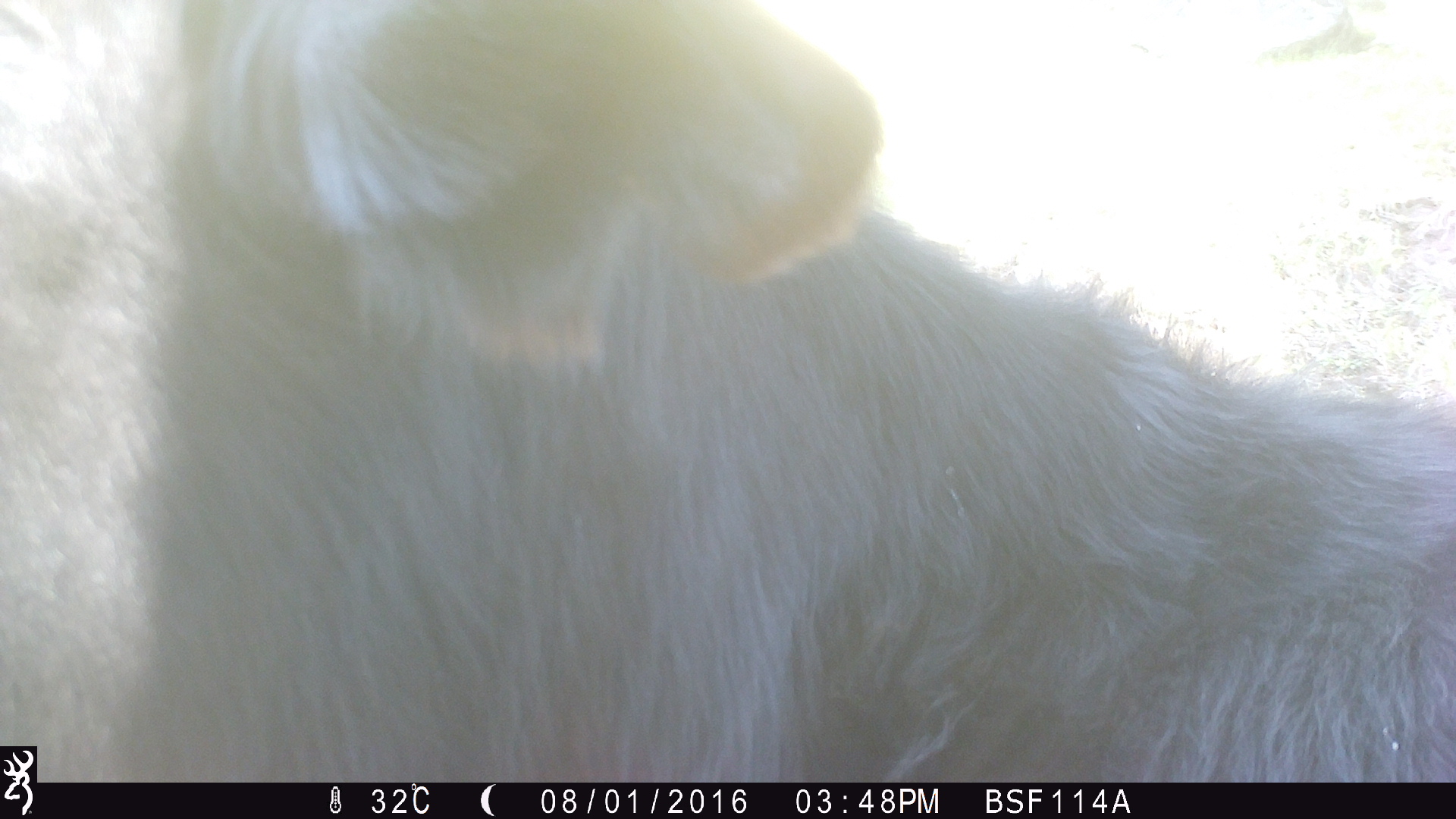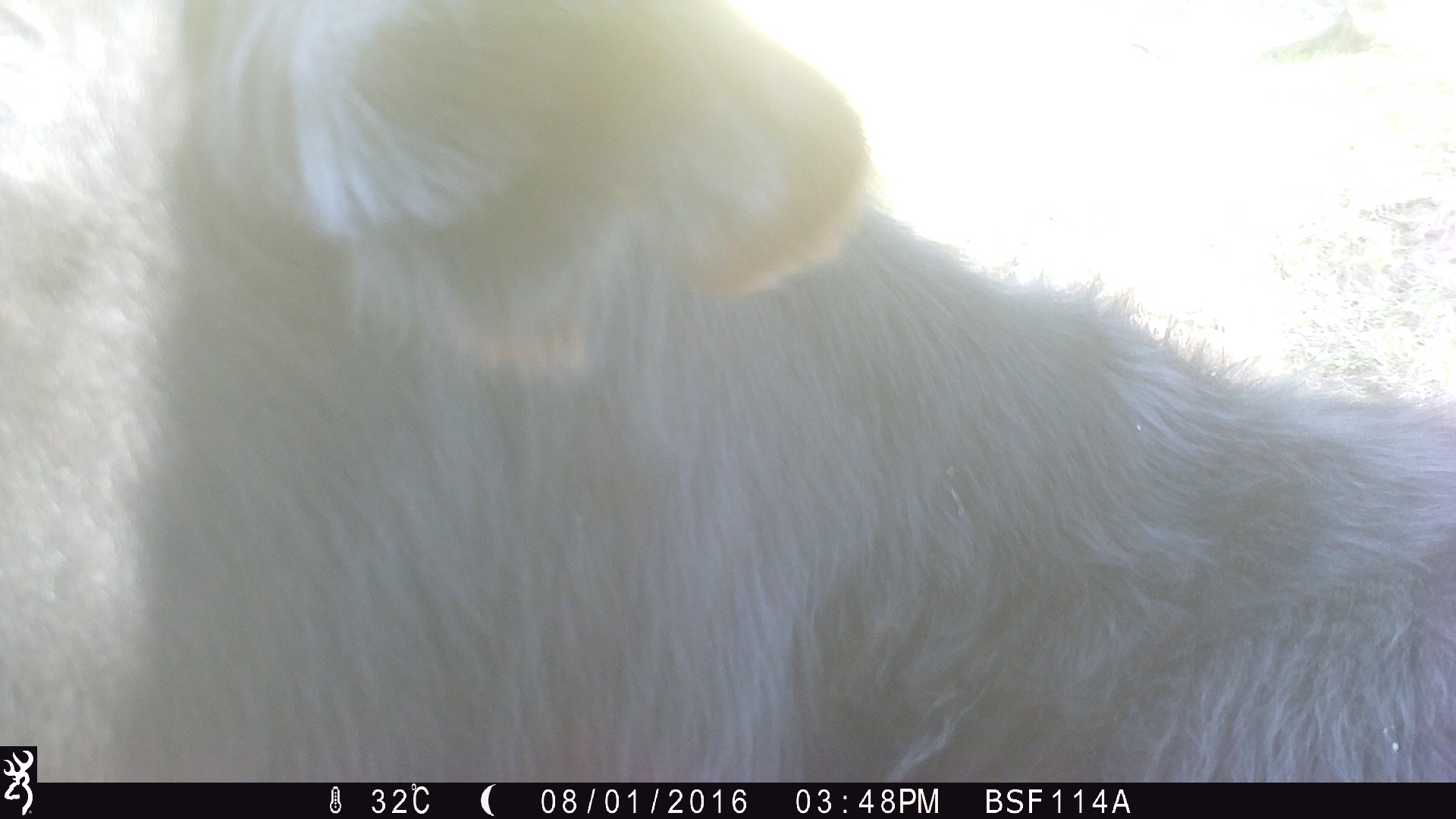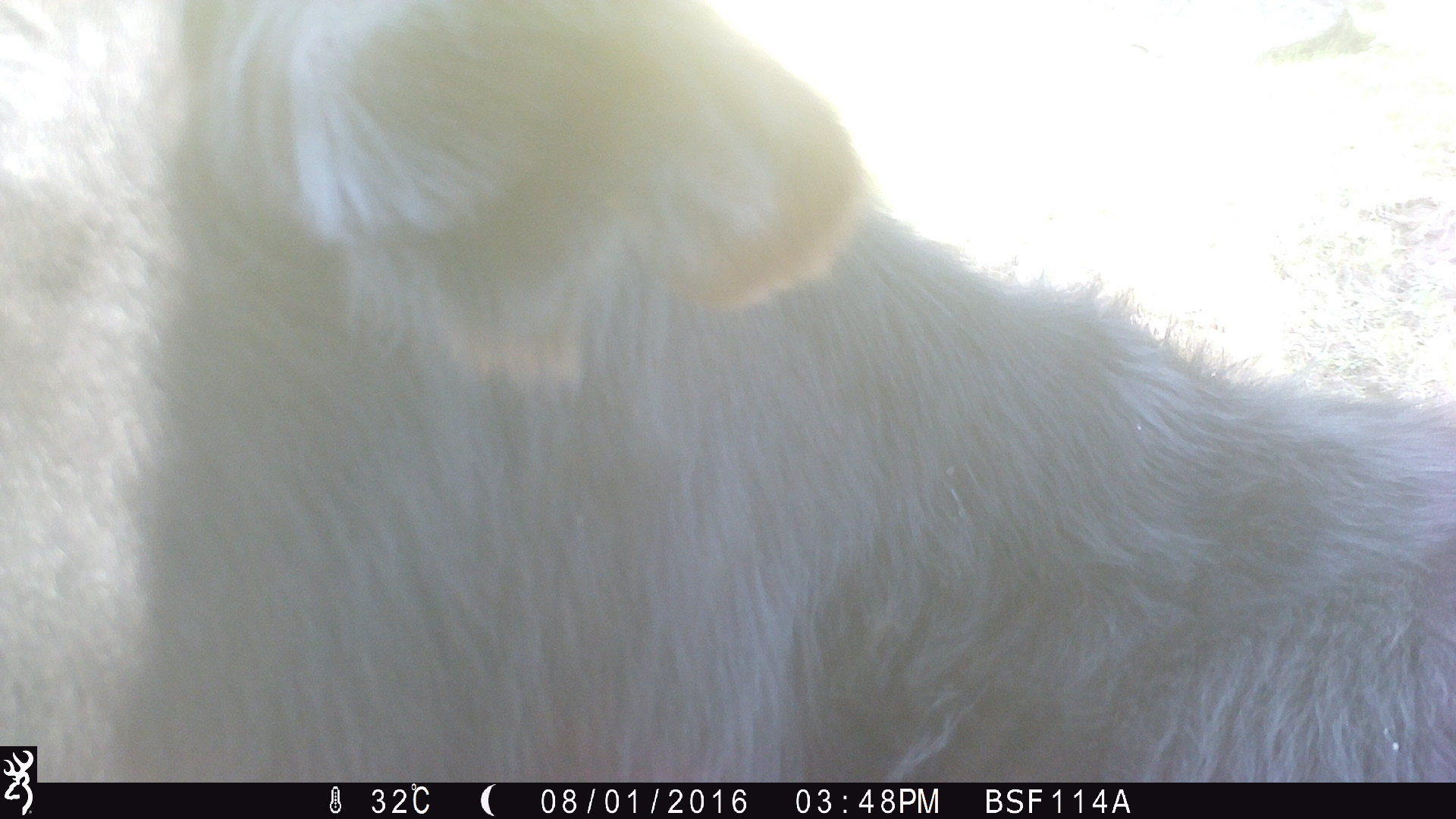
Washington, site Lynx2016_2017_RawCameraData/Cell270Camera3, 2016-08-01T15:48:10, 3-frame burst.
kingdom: Animalia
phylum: Chordata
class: Mammalia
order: Artiodactyla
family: Bovidae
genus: Bos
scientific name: Bos taurus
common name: domestic cattle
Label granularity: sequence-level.